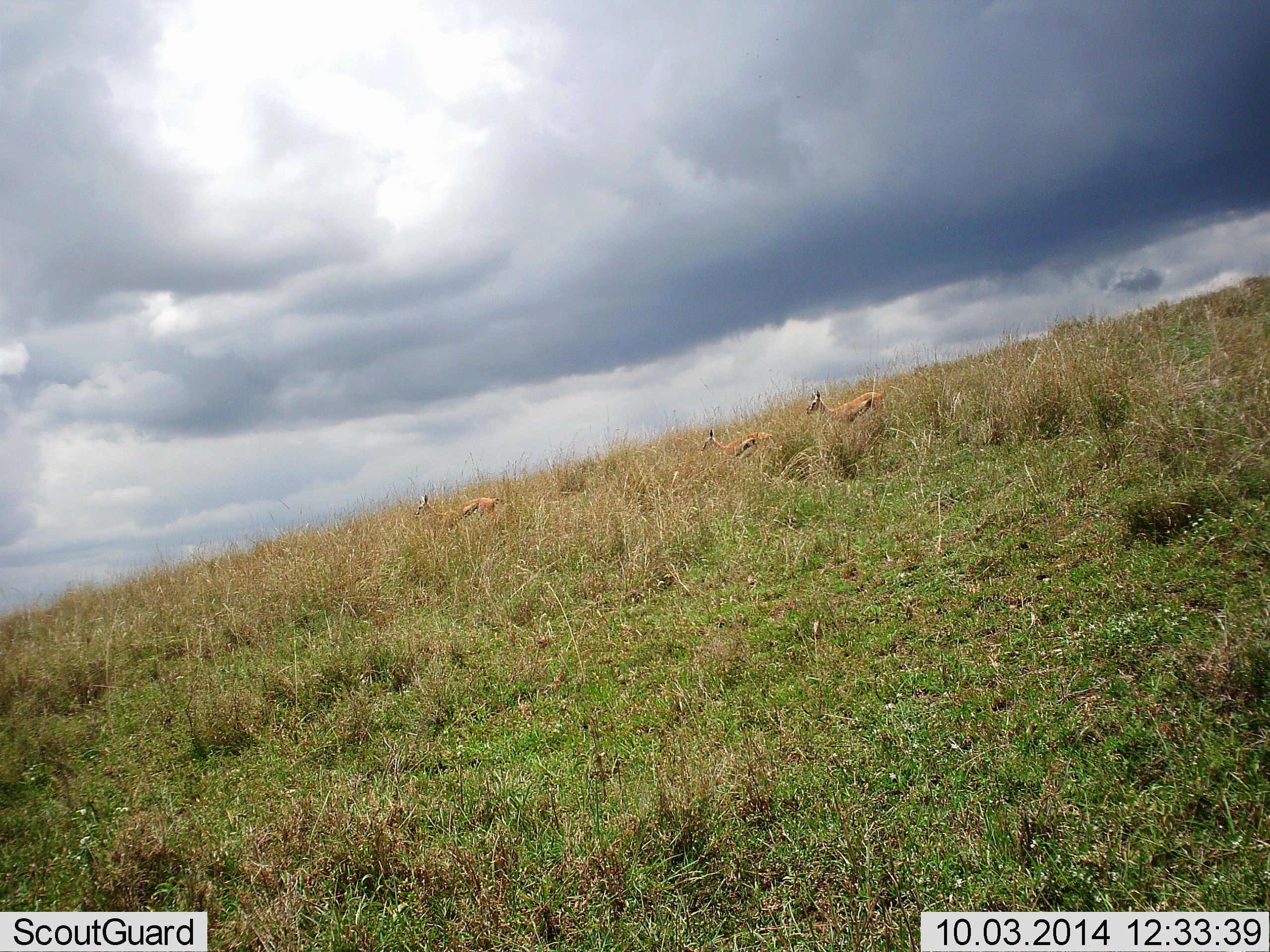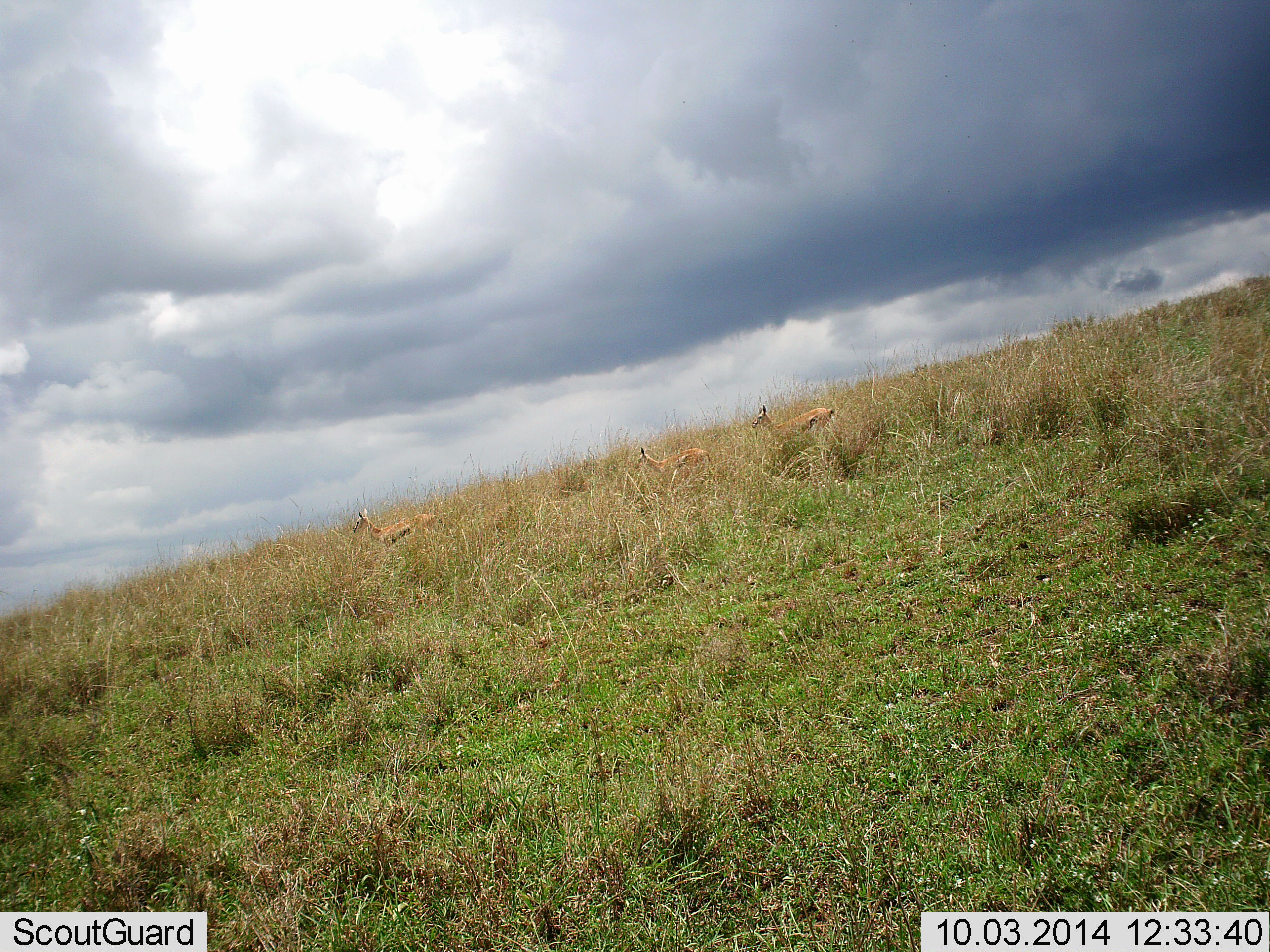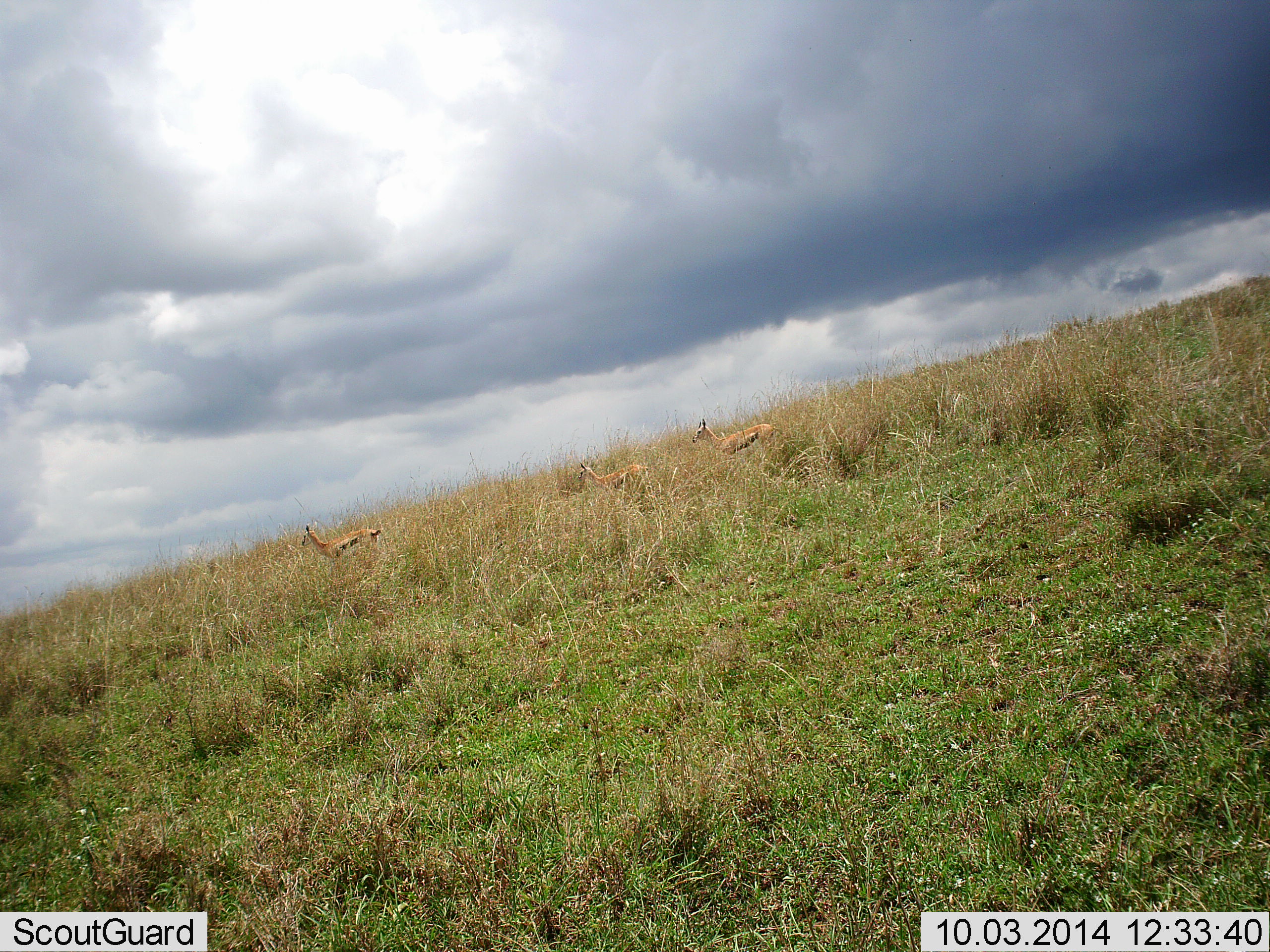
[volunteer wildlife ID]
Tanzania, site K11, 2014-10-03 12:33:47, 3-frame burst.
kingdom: Animalia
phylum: Chordata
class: Mammalia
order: Artiodactyla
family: Bovidae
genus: Eudorcas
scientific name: Eudorcas thomsonii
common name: thomson's gazelle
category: gazellethomsons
Gazellethomsons (thomson's gazelle) (Eudorcas thomsonii), count 3. Behavior (volunteer vote fractions): standing 0%, resting 0%, moving 100%, interacting 0%. Young present (vote fraction): 0%. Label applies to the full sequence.